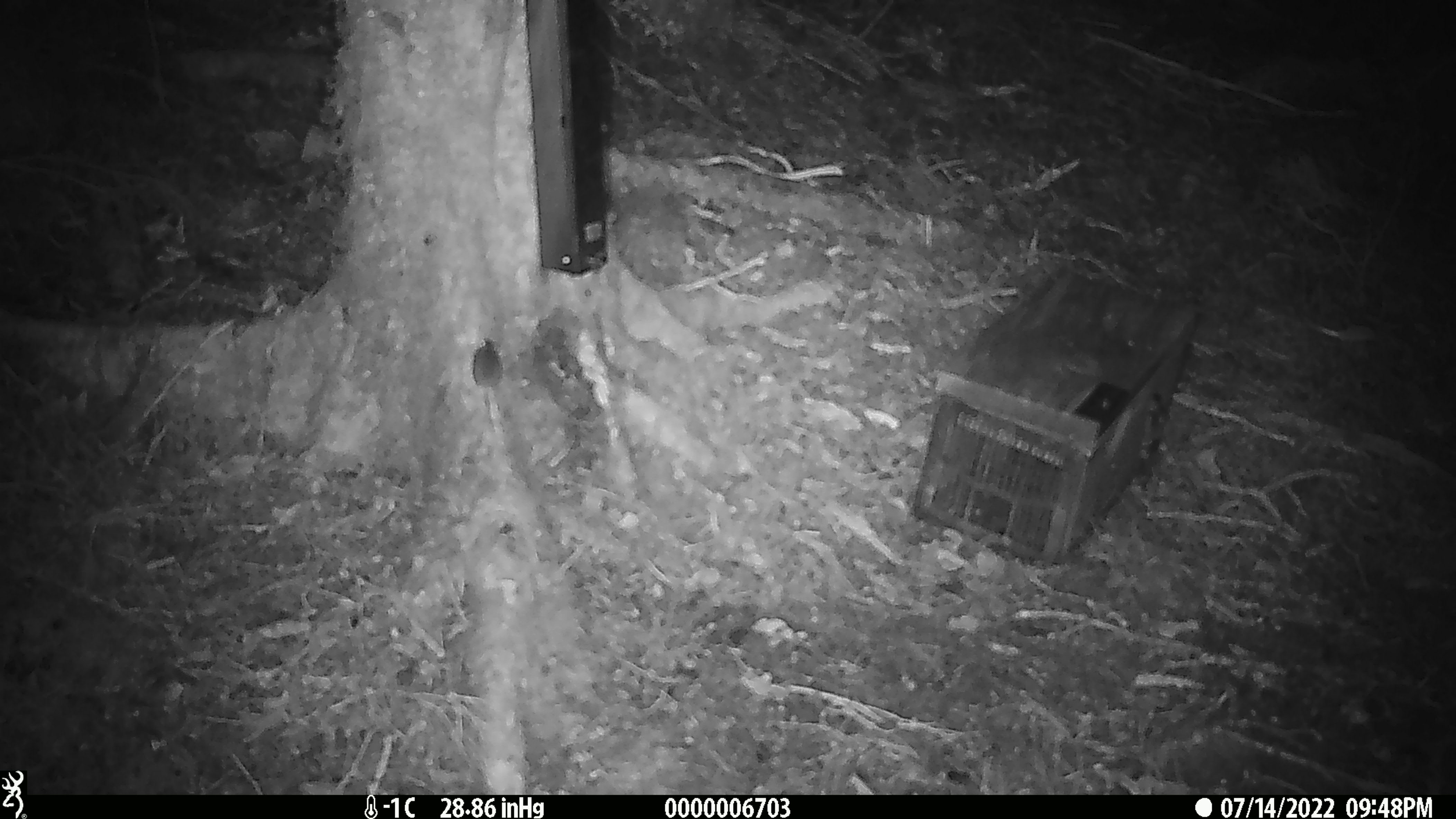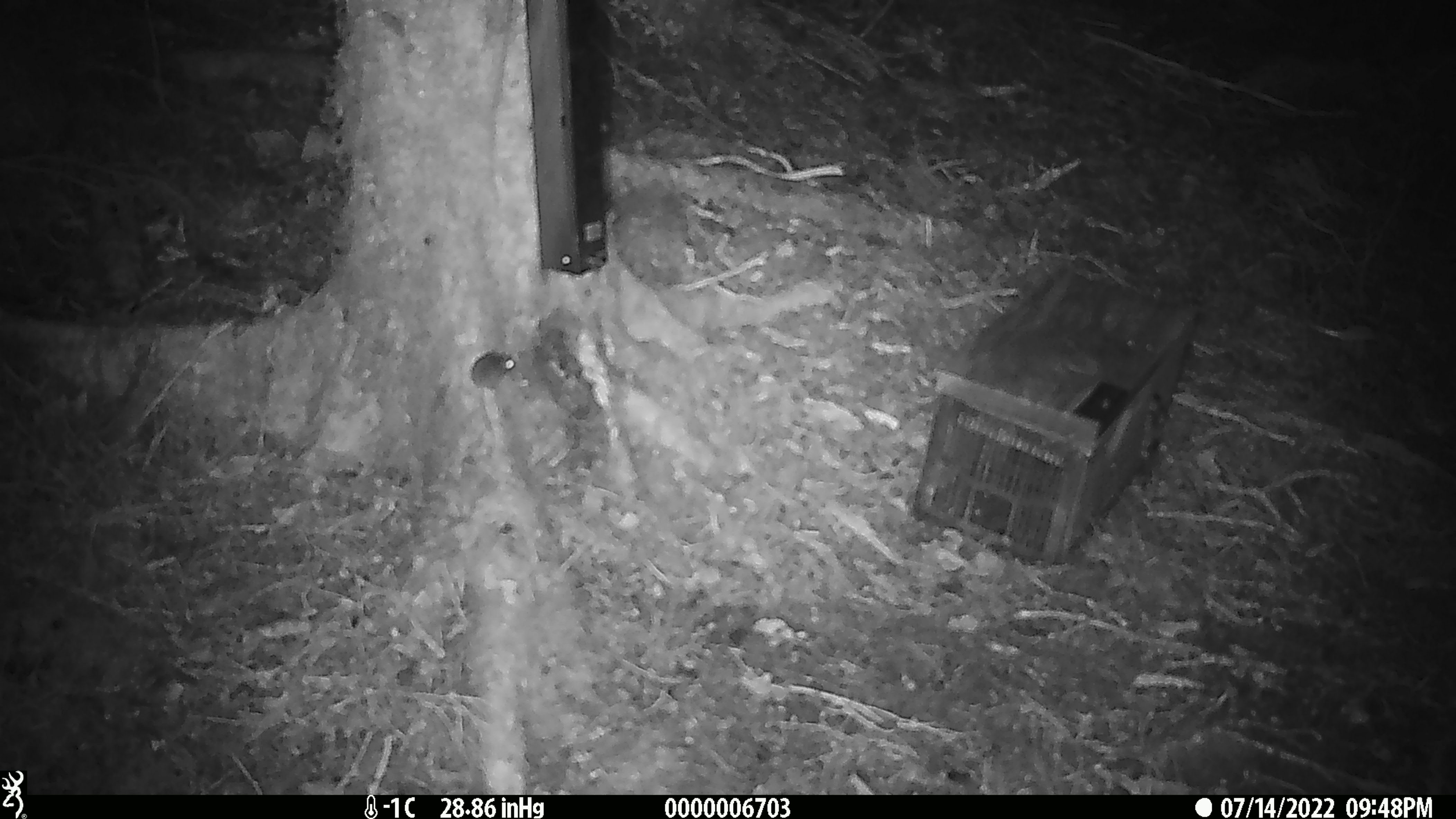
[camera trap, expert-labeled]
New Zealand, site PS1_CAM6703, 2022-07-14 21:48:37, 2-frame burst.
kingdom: Animalia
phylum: Chordata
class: Mammalia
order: Rodentia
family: Muridae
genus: Mus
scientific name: Mus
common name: mouse